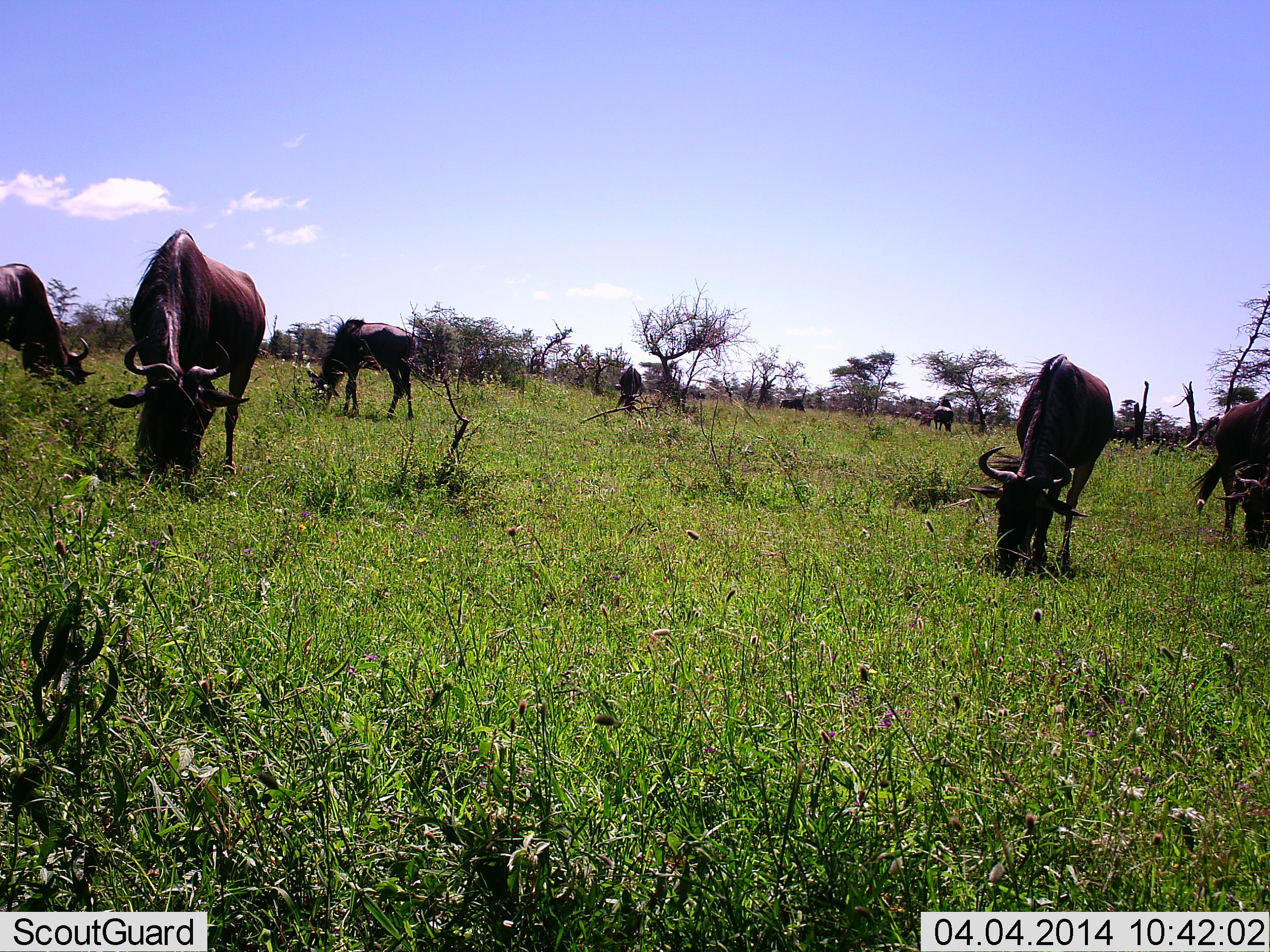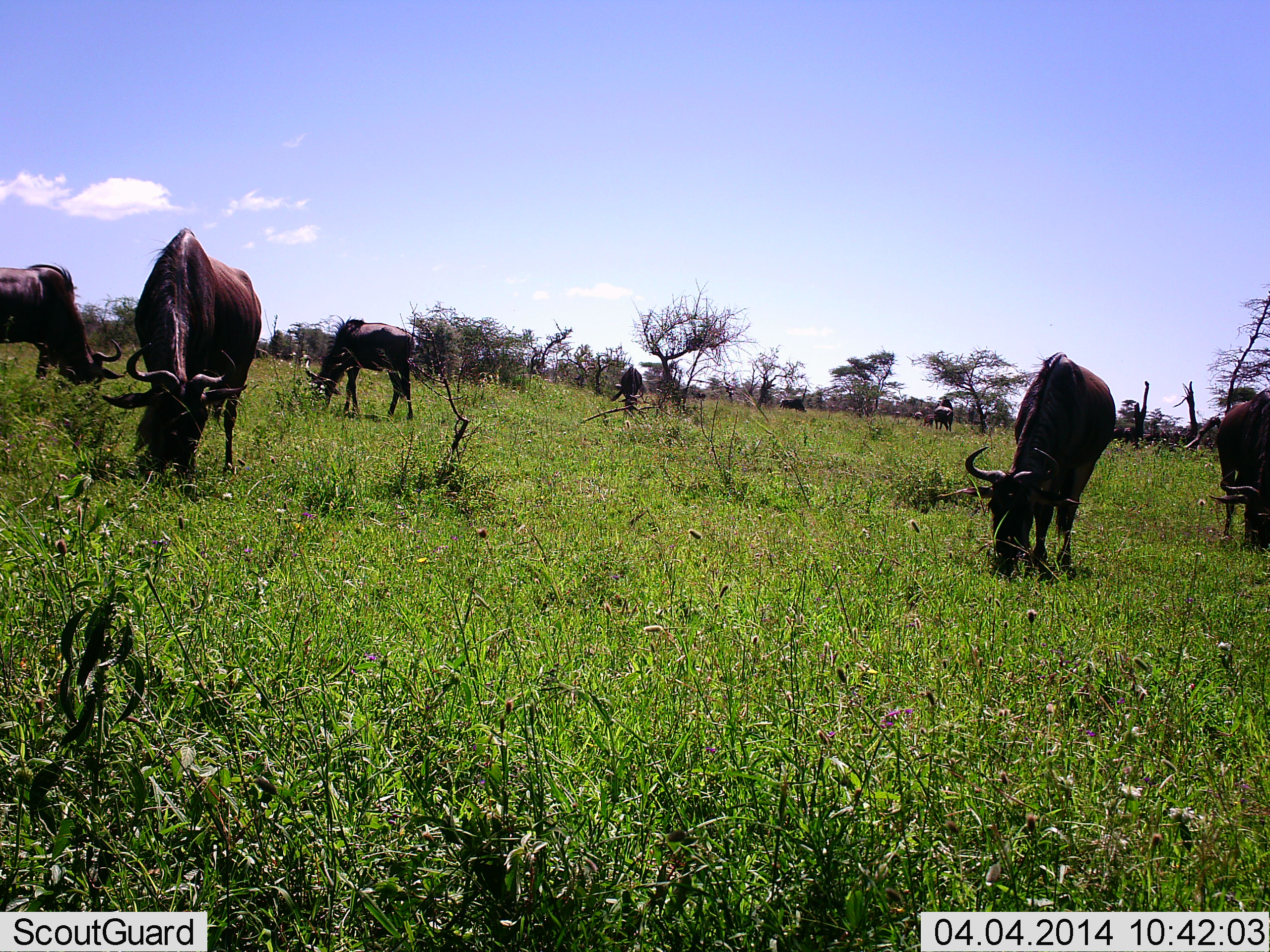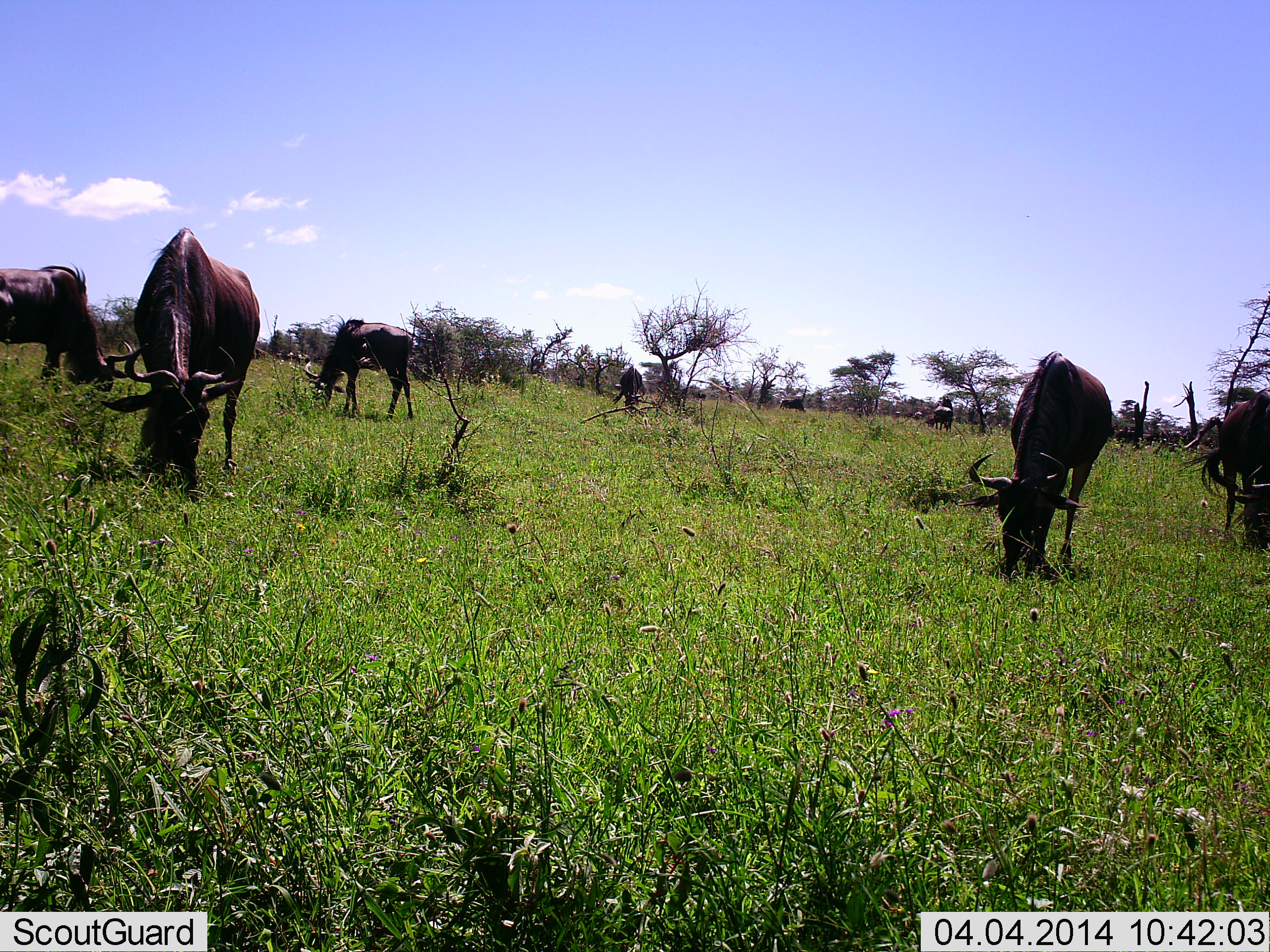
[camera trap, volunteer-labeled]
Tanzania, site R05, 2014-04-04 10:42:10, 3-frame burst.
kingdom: Animalia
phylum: Chordata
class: Mammalia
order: Artiodactyla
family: Bovidae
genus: Connochaetes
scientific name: Connochaetes taurinus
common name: blue wildebeest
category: wildebeest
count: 9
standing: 20%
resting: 10%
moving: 0%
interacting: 0%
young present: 10%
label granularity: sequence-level